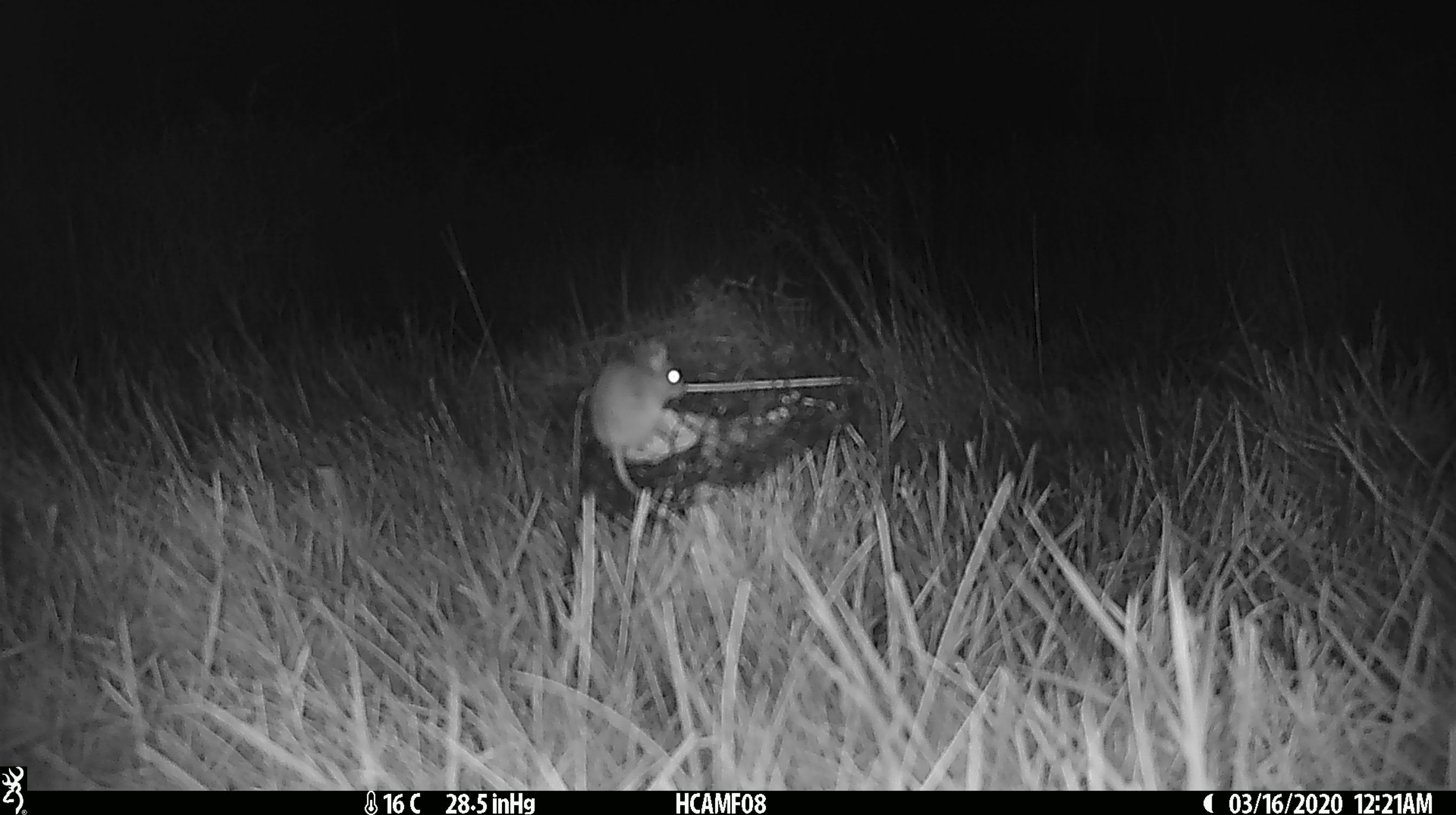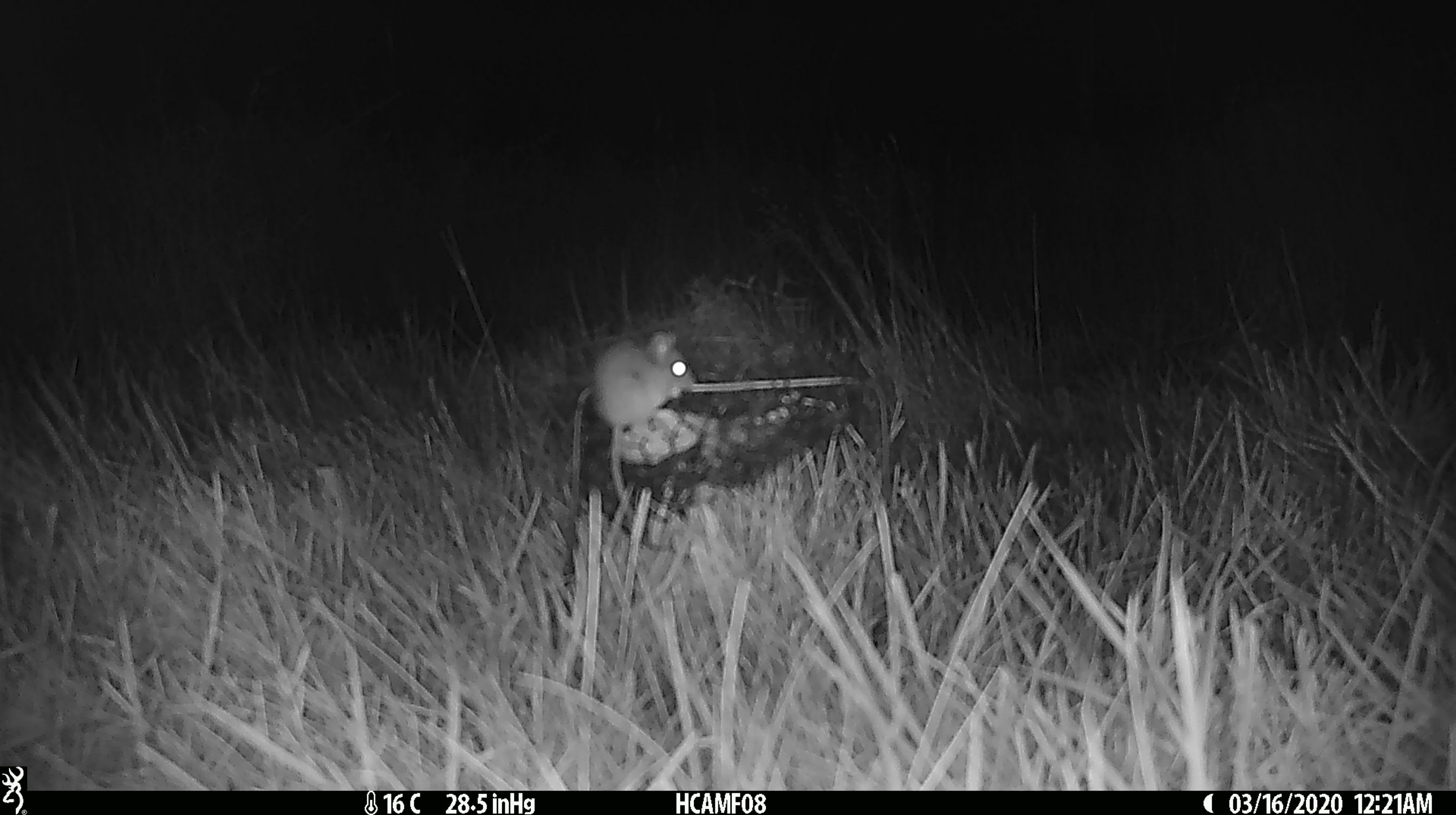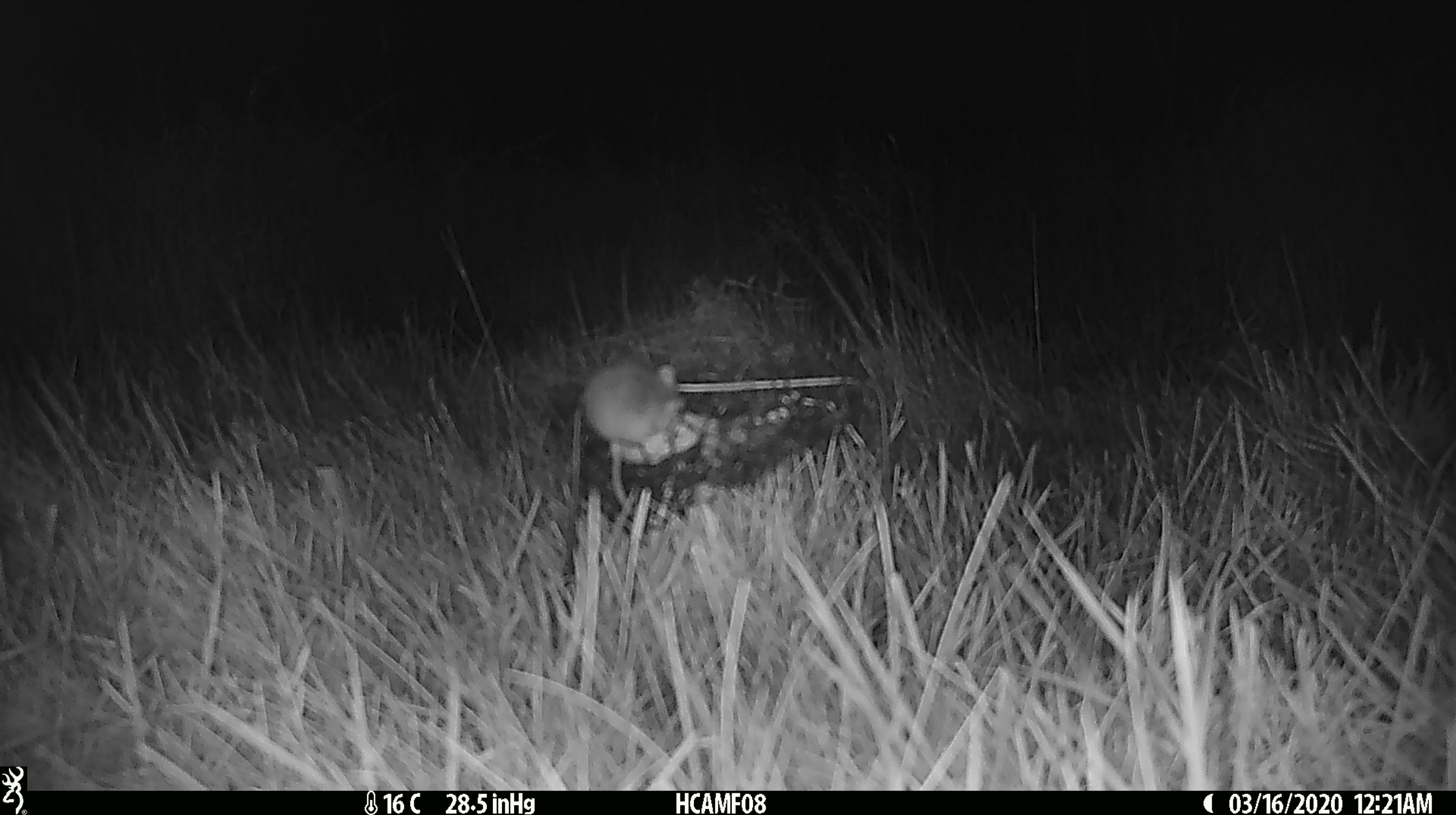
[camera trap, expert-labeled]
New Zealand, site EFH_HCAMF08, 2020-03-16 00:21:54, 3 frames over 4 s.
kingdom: Animalia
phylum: Chordata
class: Mammalia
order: Rodentia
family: Muridae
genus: Mus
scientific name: Mus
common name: mouse